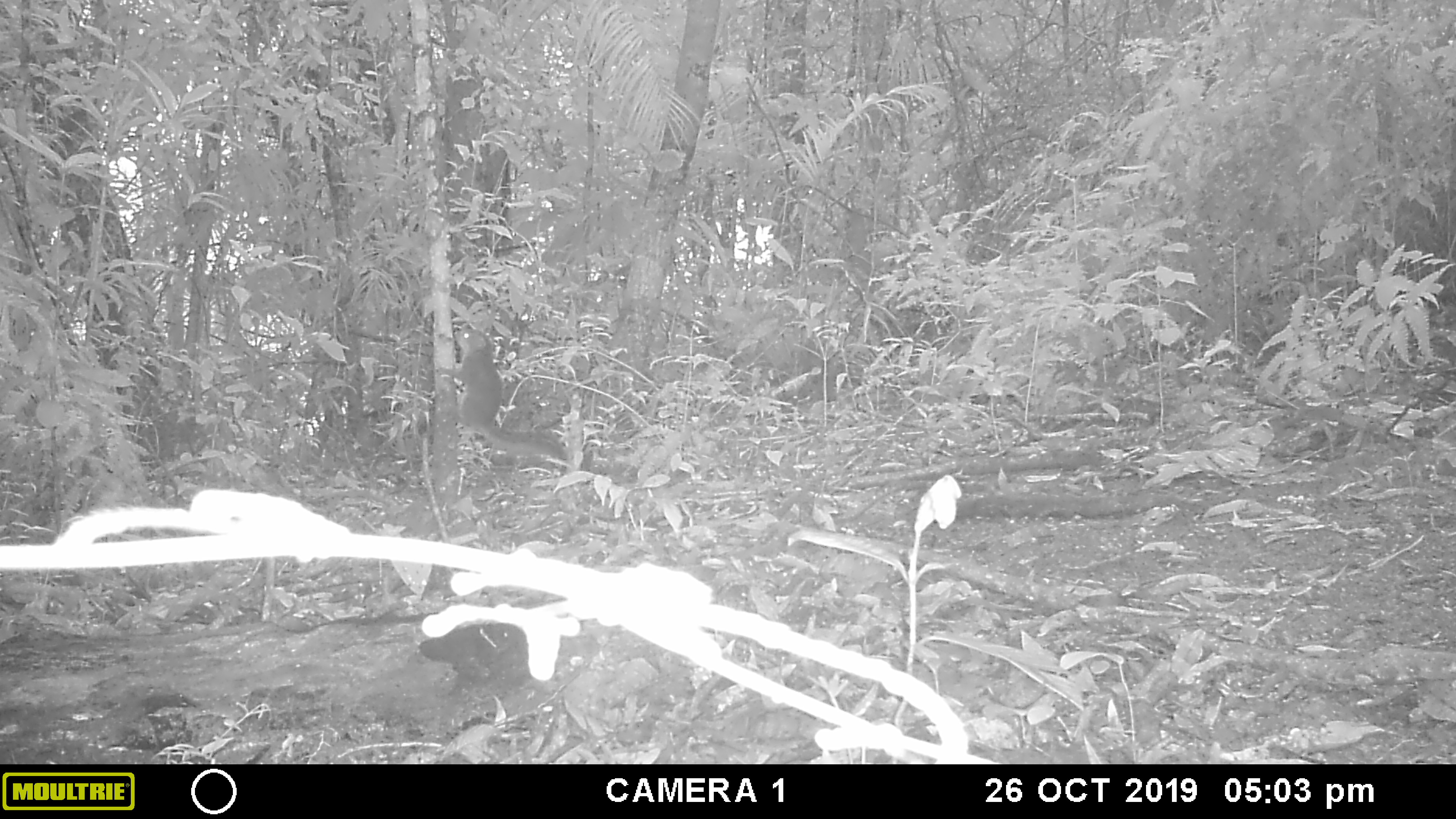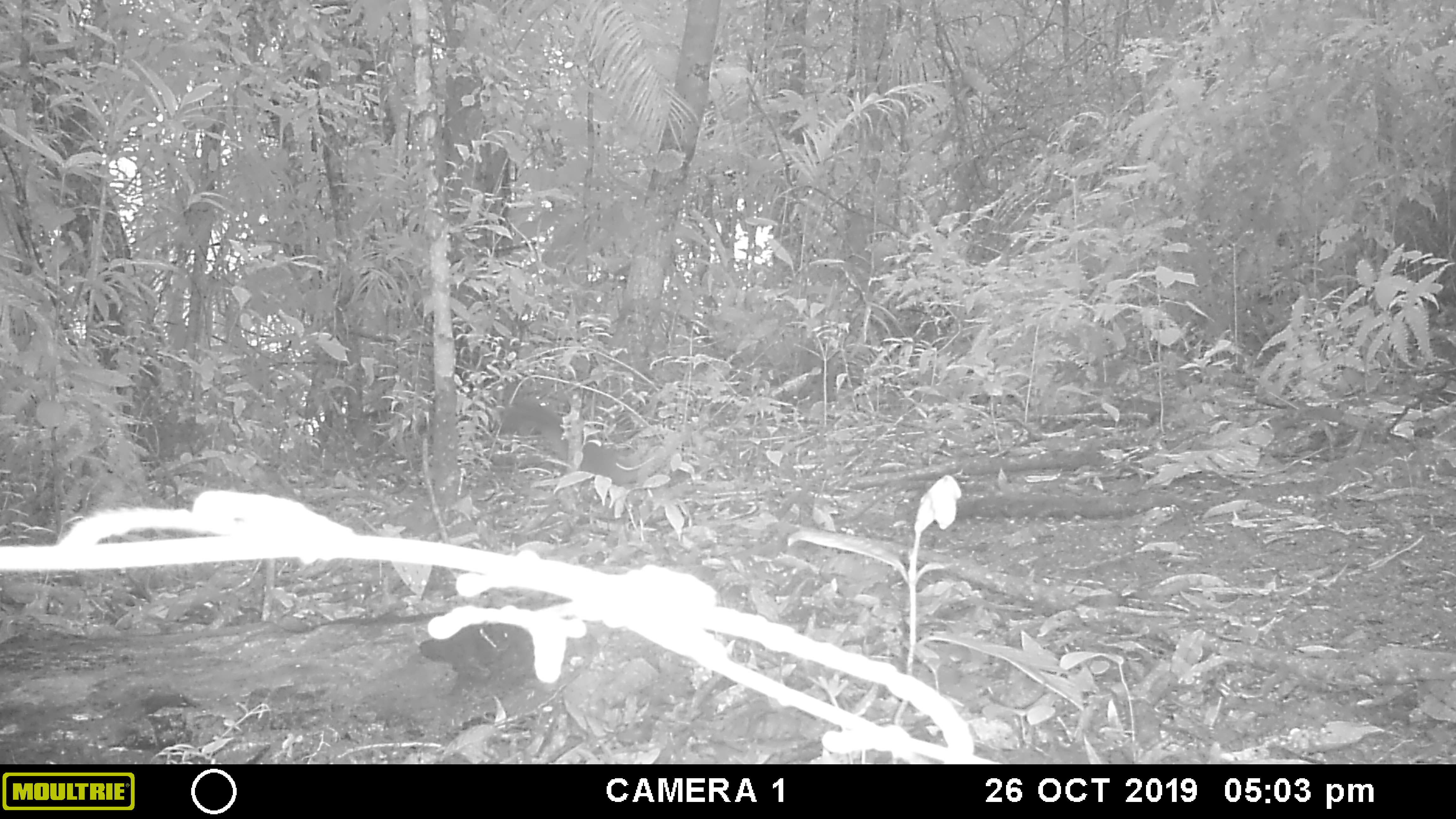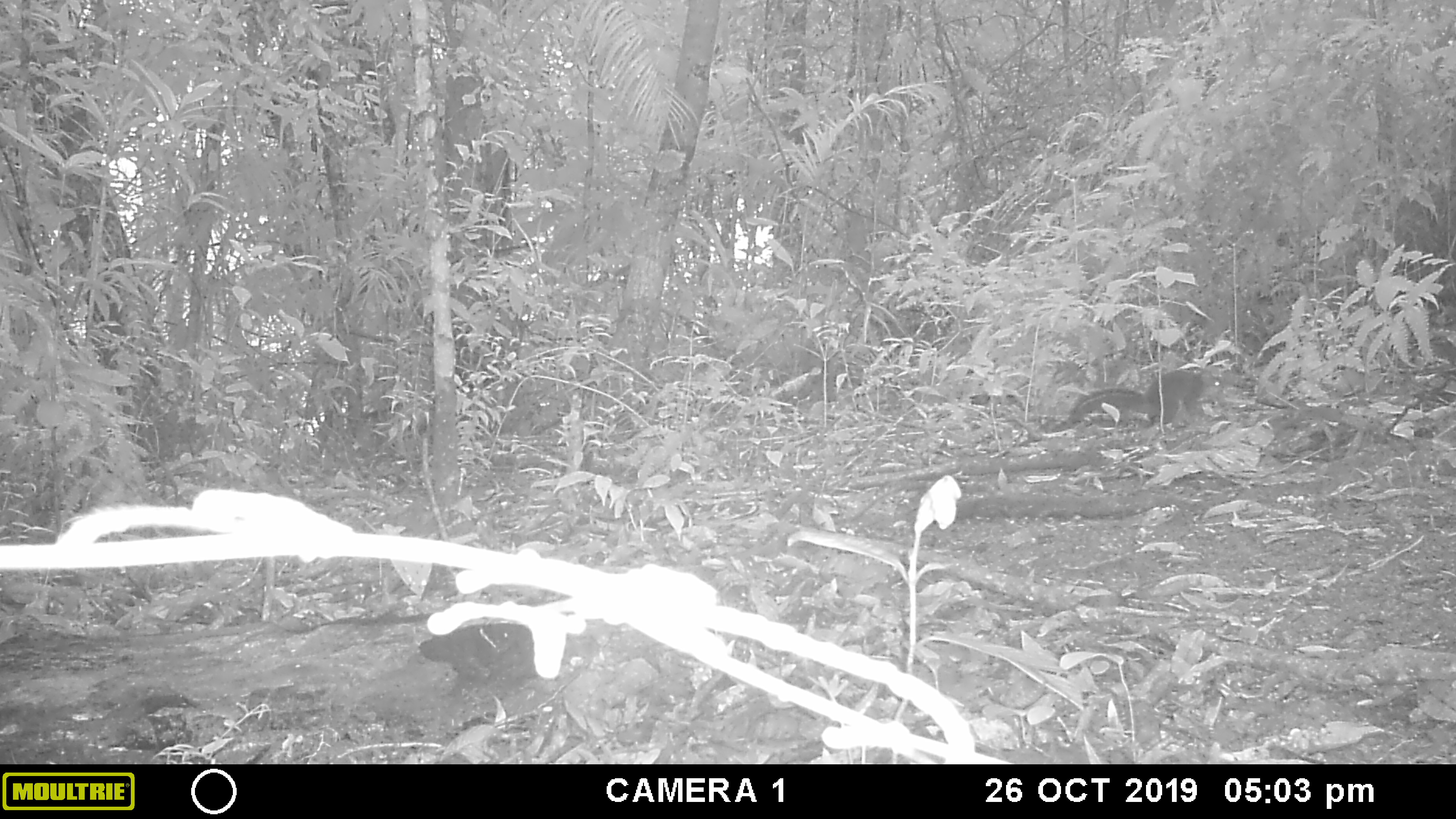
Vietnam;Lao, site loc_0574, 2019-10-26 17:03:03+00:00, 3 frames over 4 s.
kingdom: Animalia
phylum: Chordata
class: Mammalia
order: Rodentia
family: Sciuridae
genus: Dremomys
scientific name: Dremomys rufigenis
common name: red-cheeked squirrel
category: red cheeked squirrel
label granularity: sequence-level